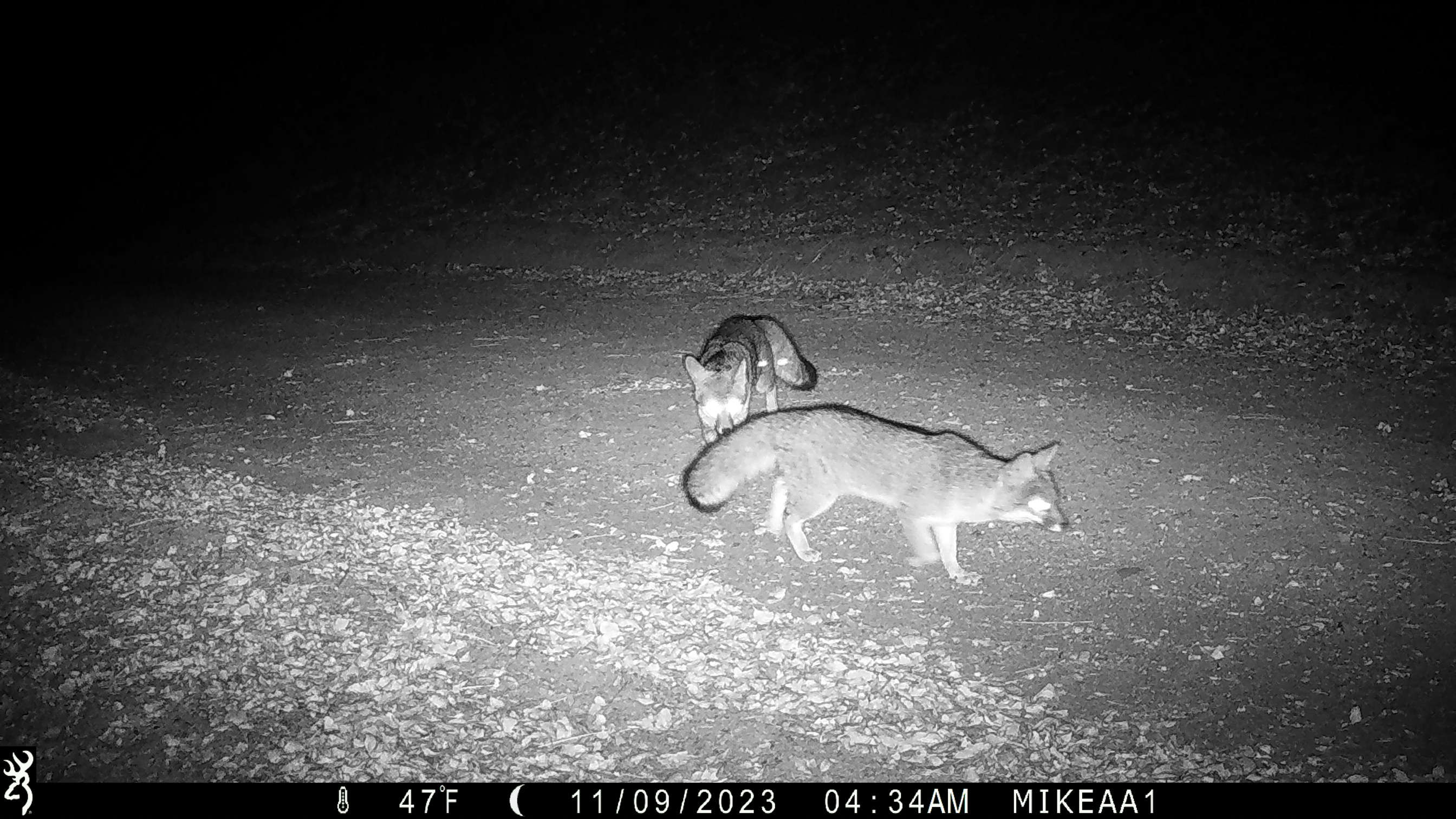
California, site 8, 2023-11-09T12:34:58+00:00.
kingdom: Animalia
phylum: Chordata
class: Mammalia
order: Carnivora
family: Canidae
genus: Urocyon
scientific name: Urocyon cinereoargenteus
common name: gray fox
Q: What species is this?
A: Gray fox (Urocyon cinereoargenteus).